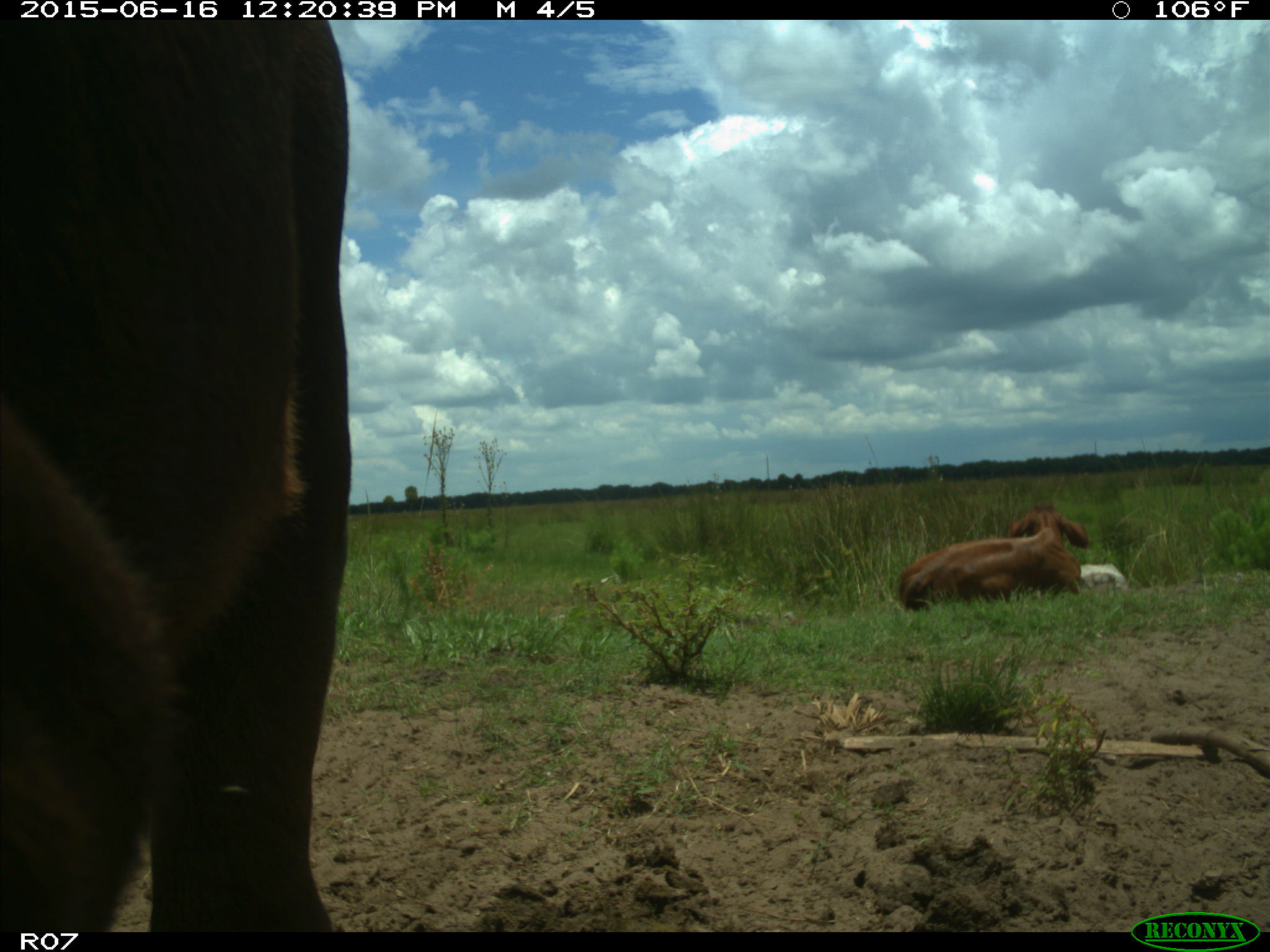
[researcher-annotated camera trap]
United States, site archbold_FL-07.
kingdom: Animalia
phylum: Chordata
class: Mammalia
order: Artiodactyla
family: Bovidae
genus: Bos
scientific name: Bos taurus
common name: domestic cow